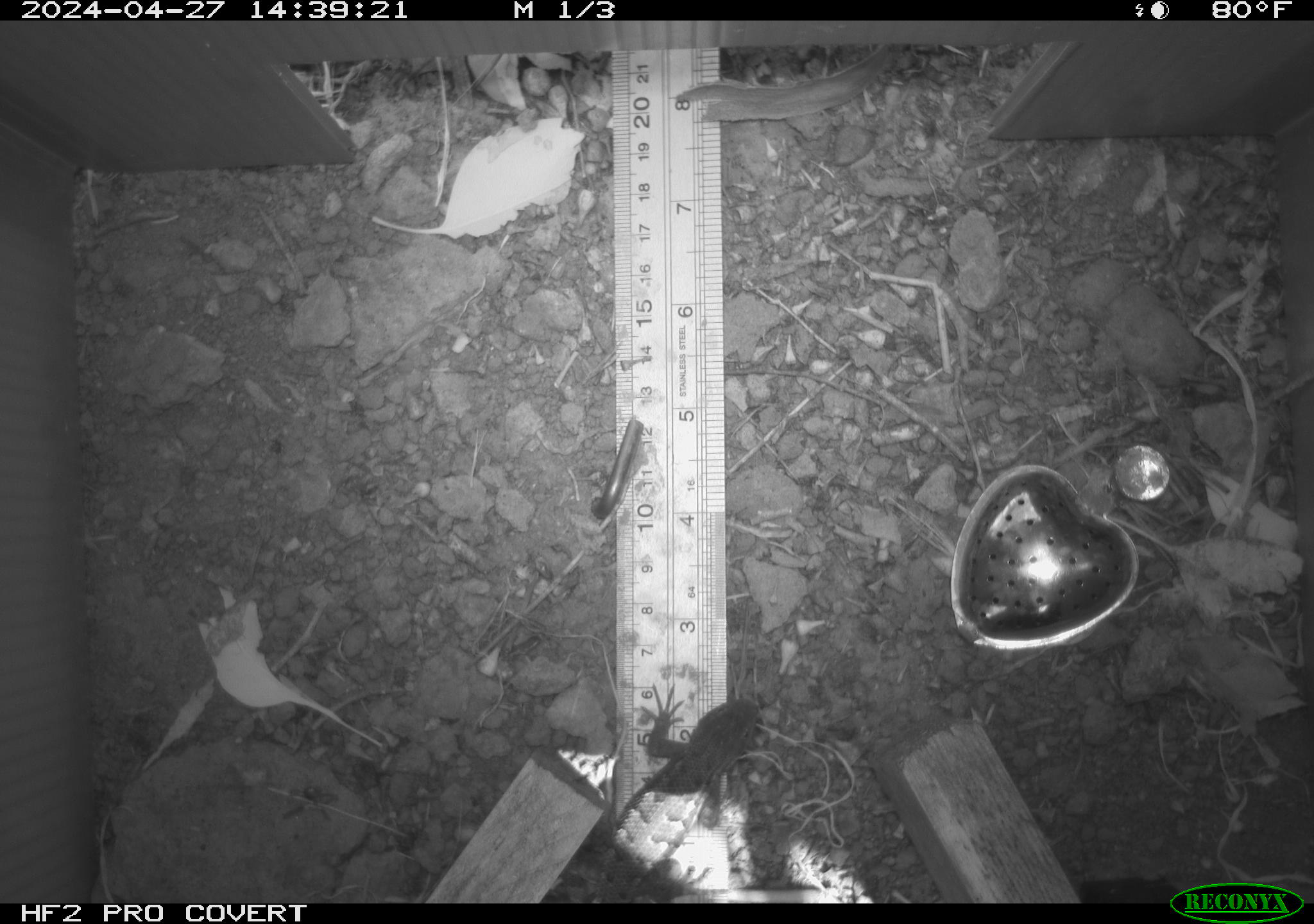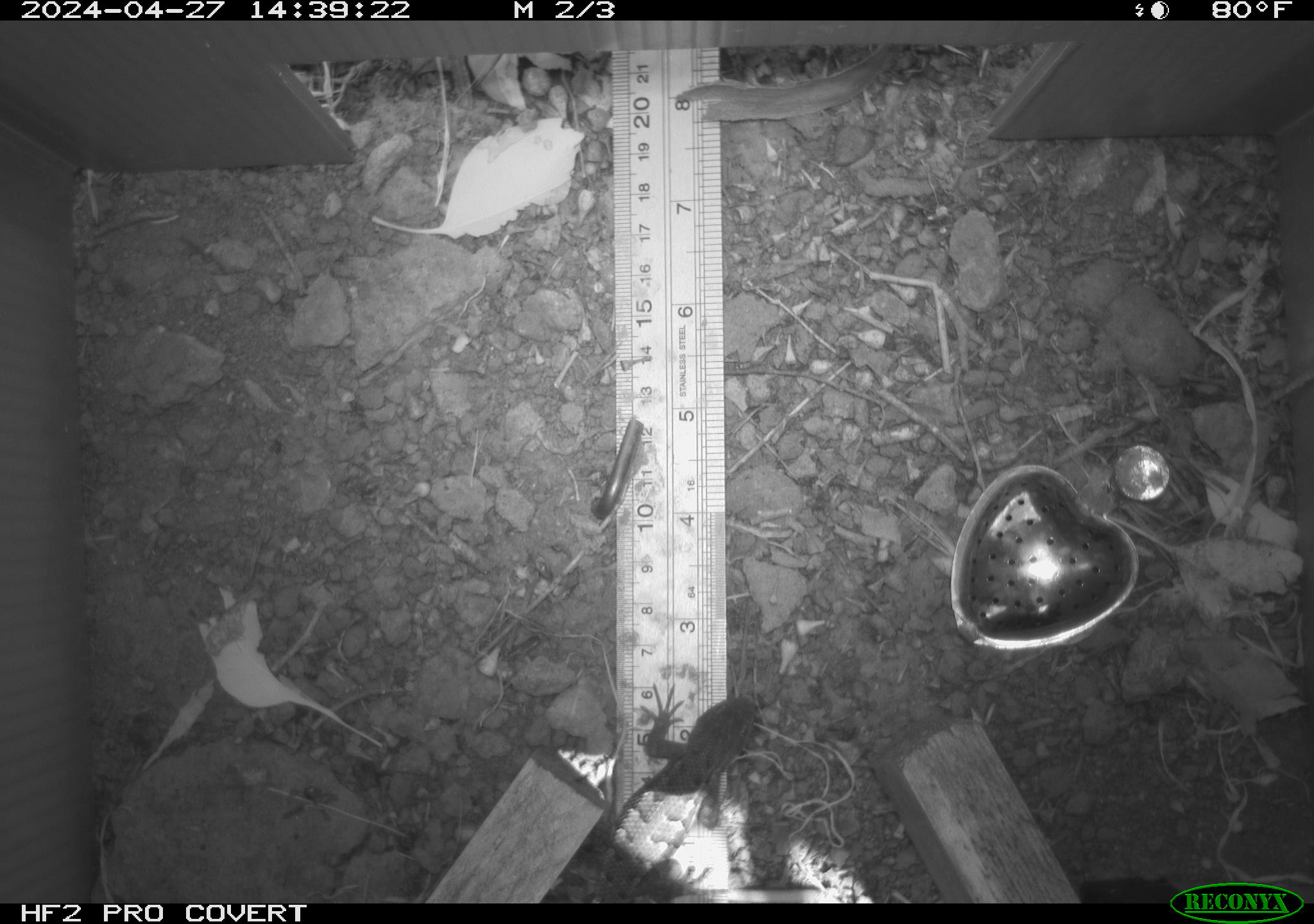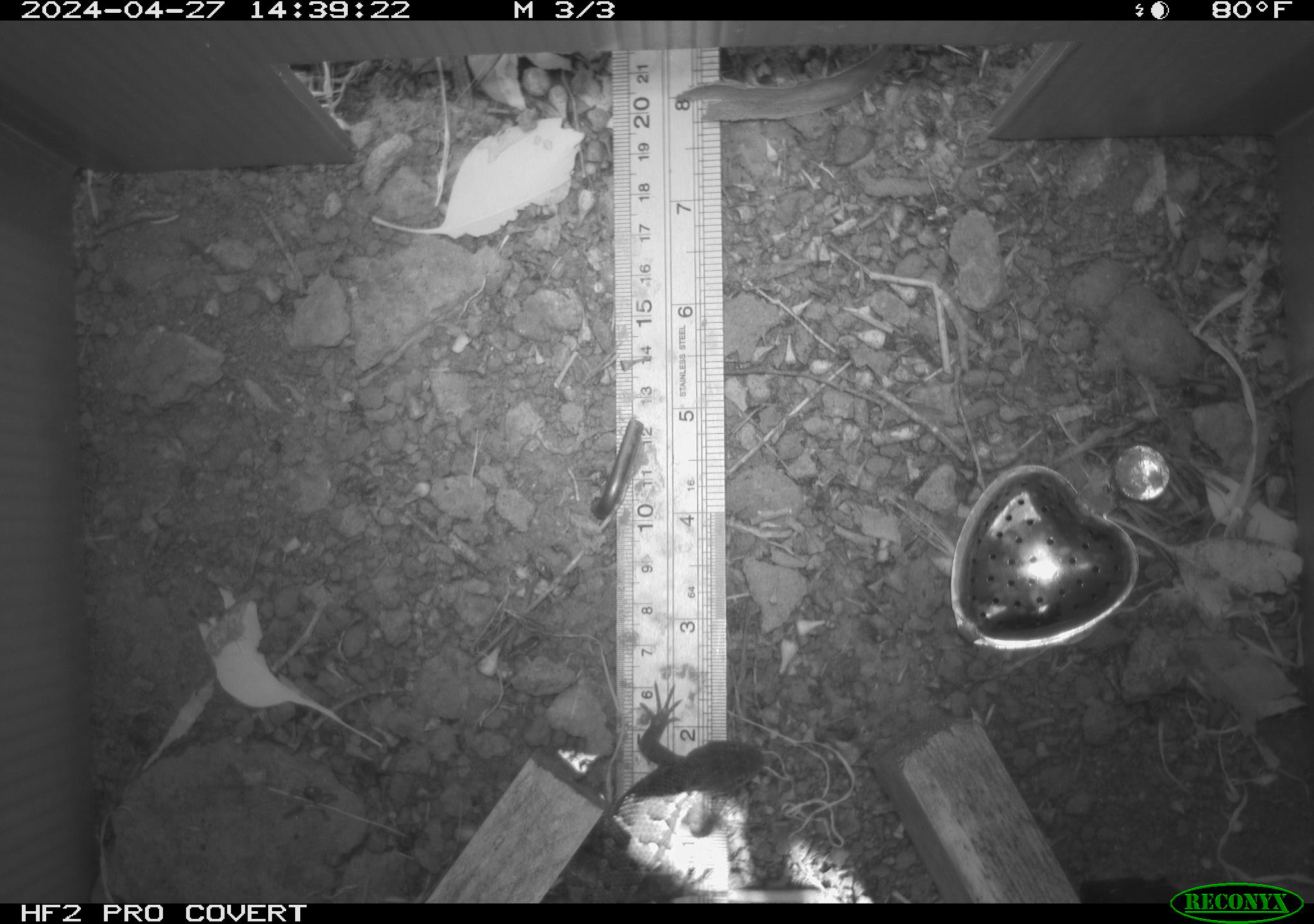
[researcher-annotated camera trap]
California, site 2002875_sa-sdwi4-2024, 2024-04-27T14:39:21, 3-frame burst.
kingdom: Animalia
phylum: Chordata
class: Reptilia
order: Squamata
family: Phrynosomatidae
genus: Sceloporus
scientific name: Sceloporus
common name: spiny lizards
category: sceloporus species